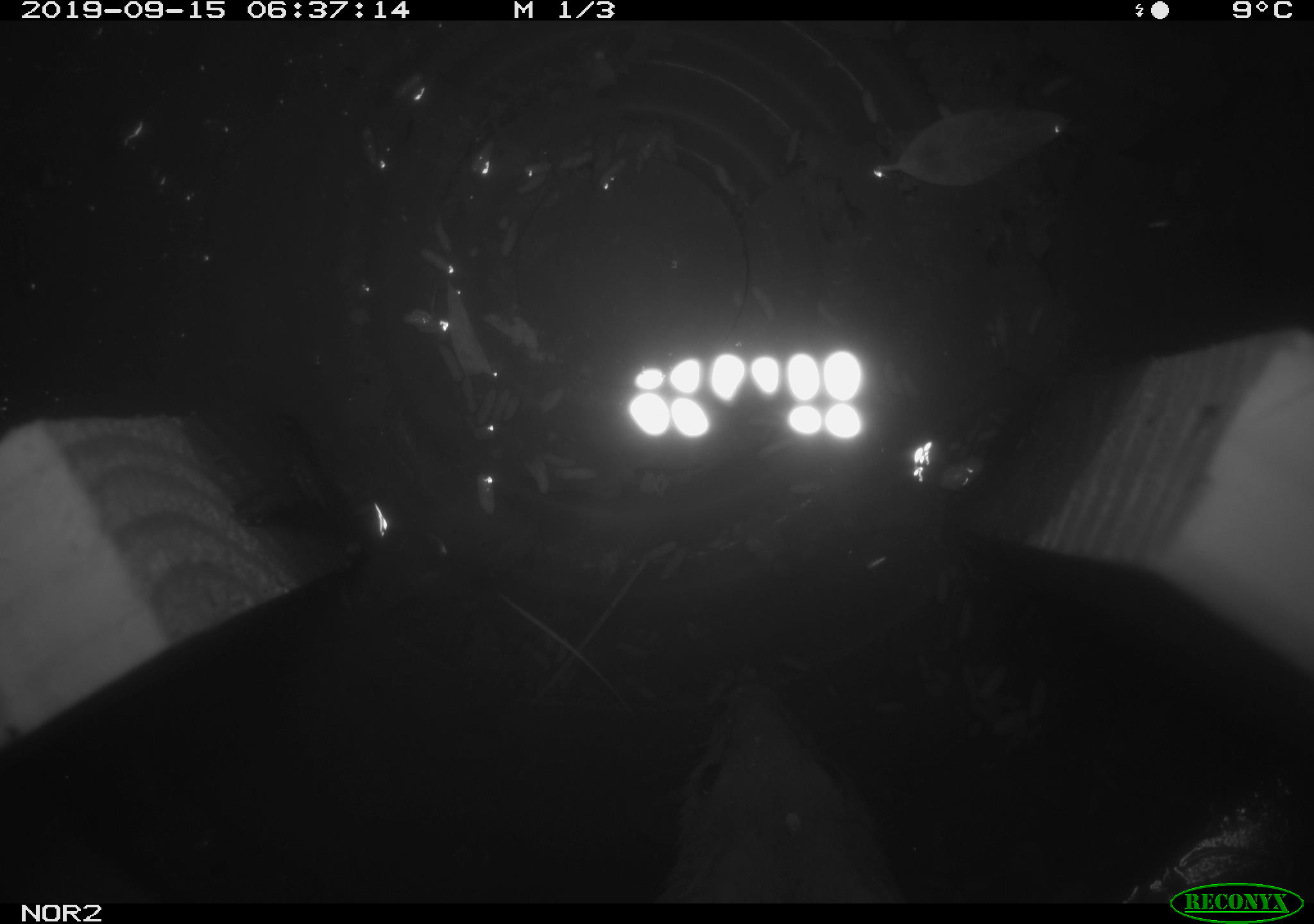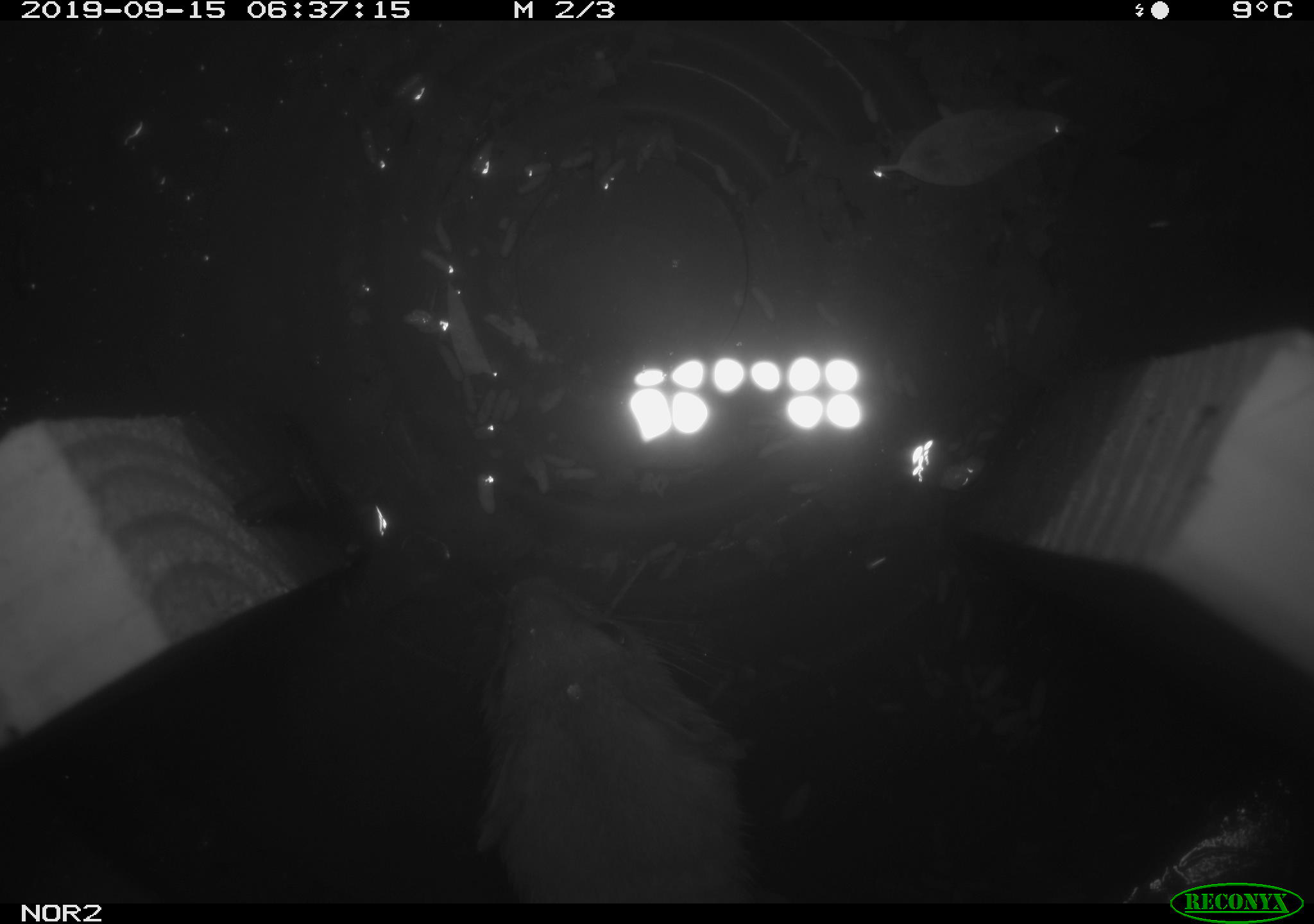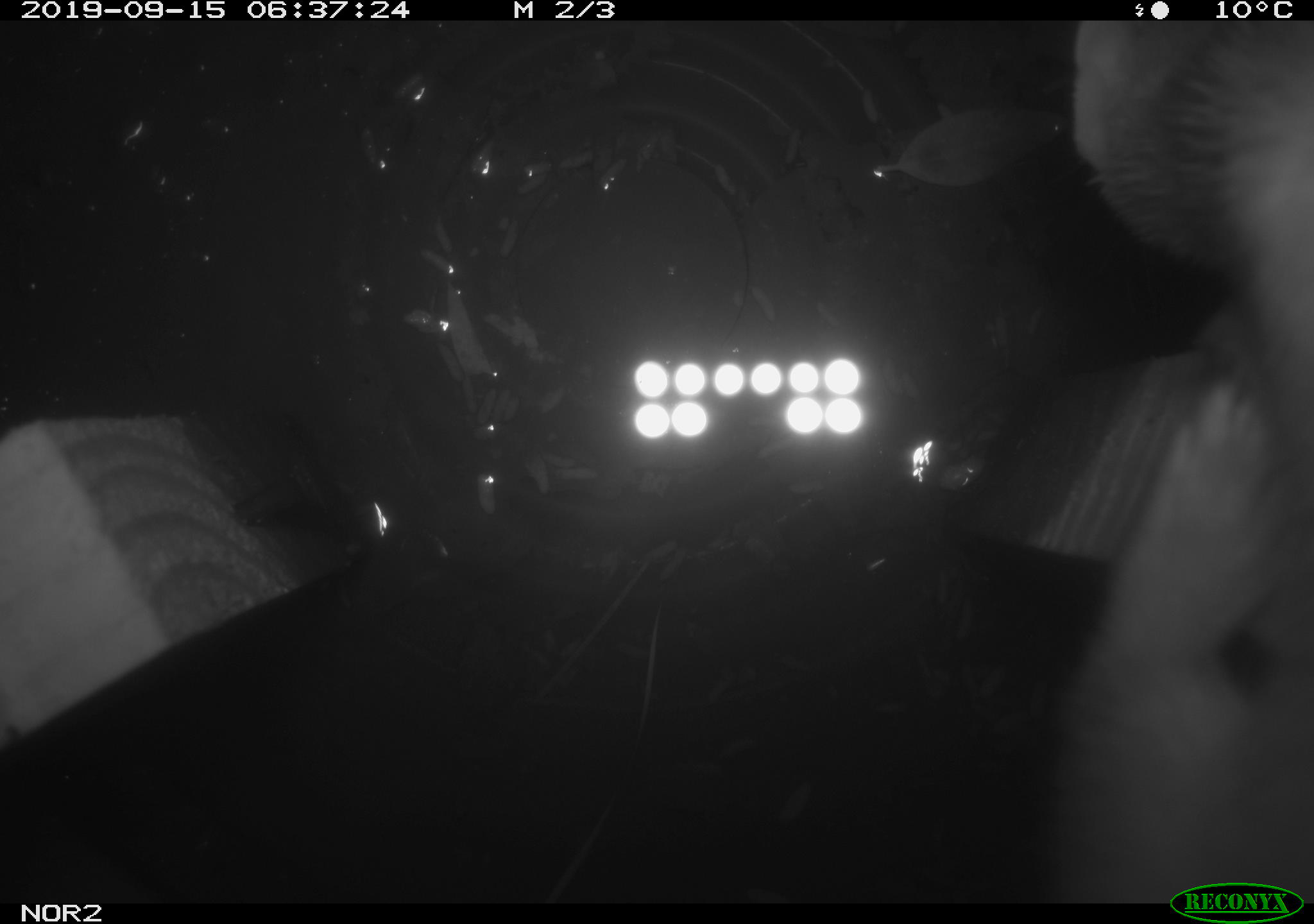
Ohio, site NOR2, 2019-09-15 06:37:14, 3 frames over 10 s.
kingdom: Animalia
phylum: Chordata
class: Mammalia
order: Carnivora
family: Mustelidae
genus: Neogale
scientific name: Neogale frenata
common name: long-tailed weasel